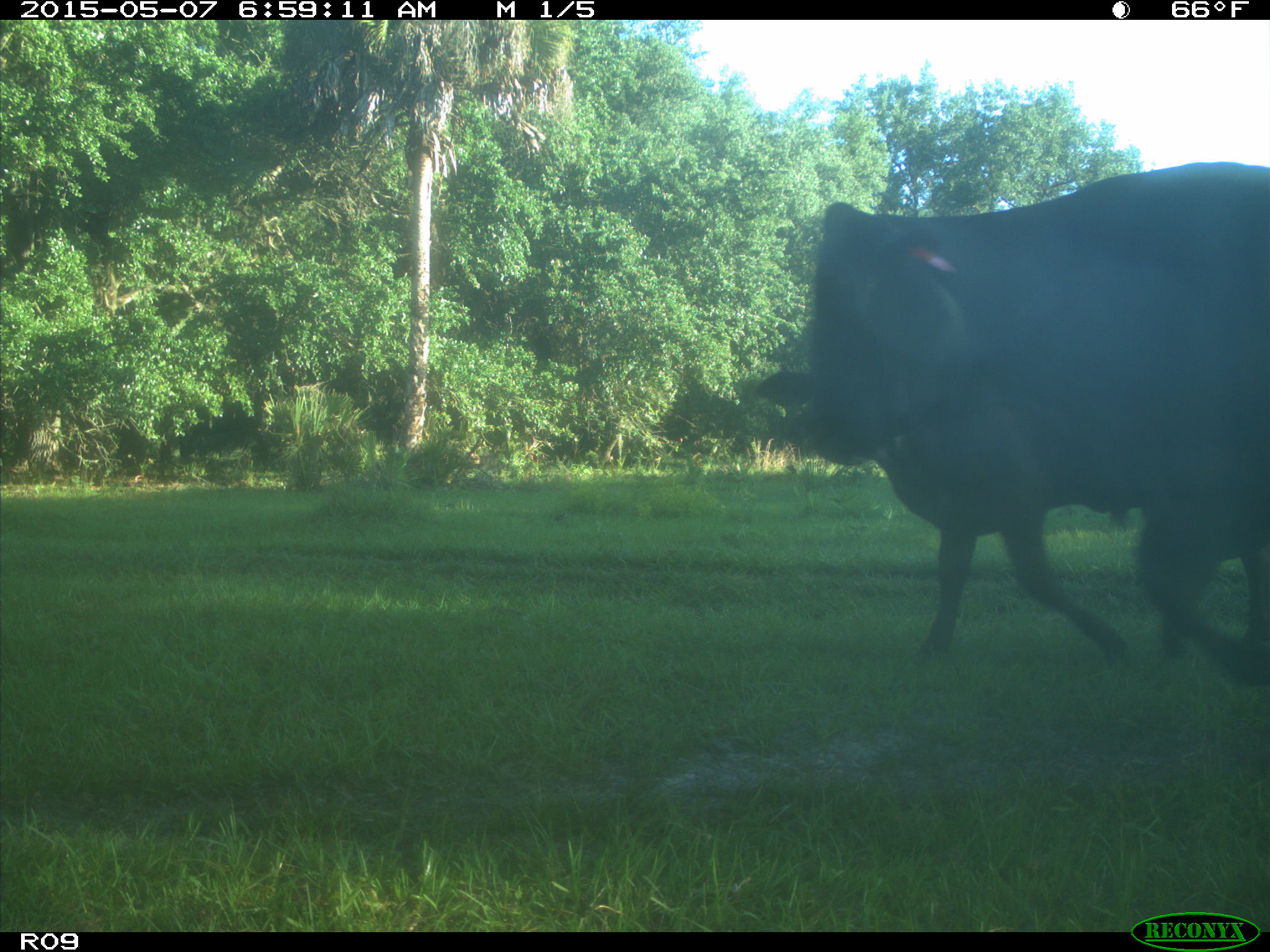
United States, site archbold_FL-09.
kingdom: Animalia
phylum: Chordata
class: Mammalia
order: Artiodactyla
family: Bovidae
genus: Bos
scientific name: Bos taurus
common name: domestic cow